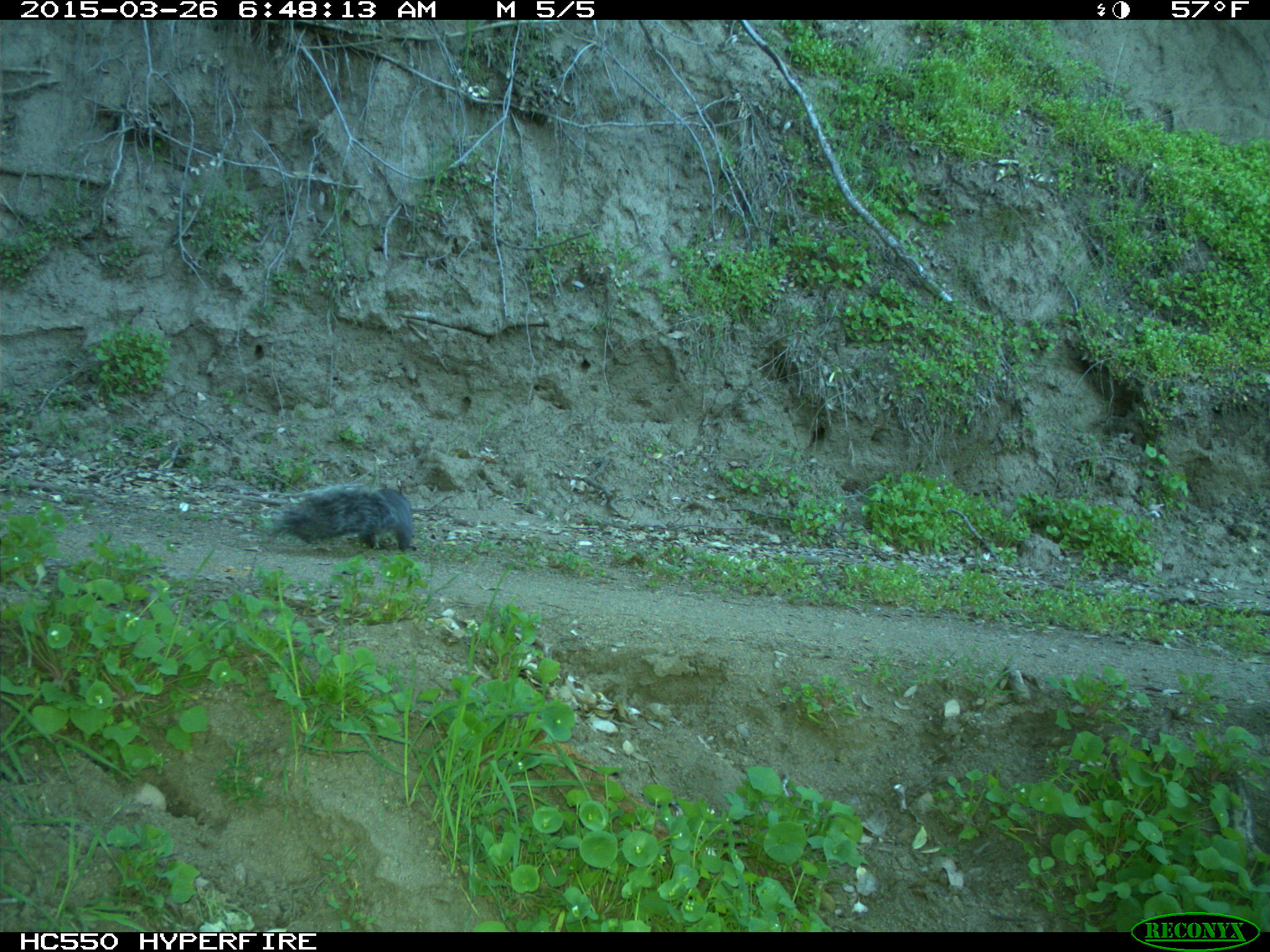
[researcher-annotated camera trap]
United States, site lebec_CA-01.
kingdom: Animalia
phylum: Chordata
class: Mammalia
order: Rodentia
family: Sciuridae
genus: Sciurus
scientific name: Sciurus carolinensis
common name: eastern gray squirrel